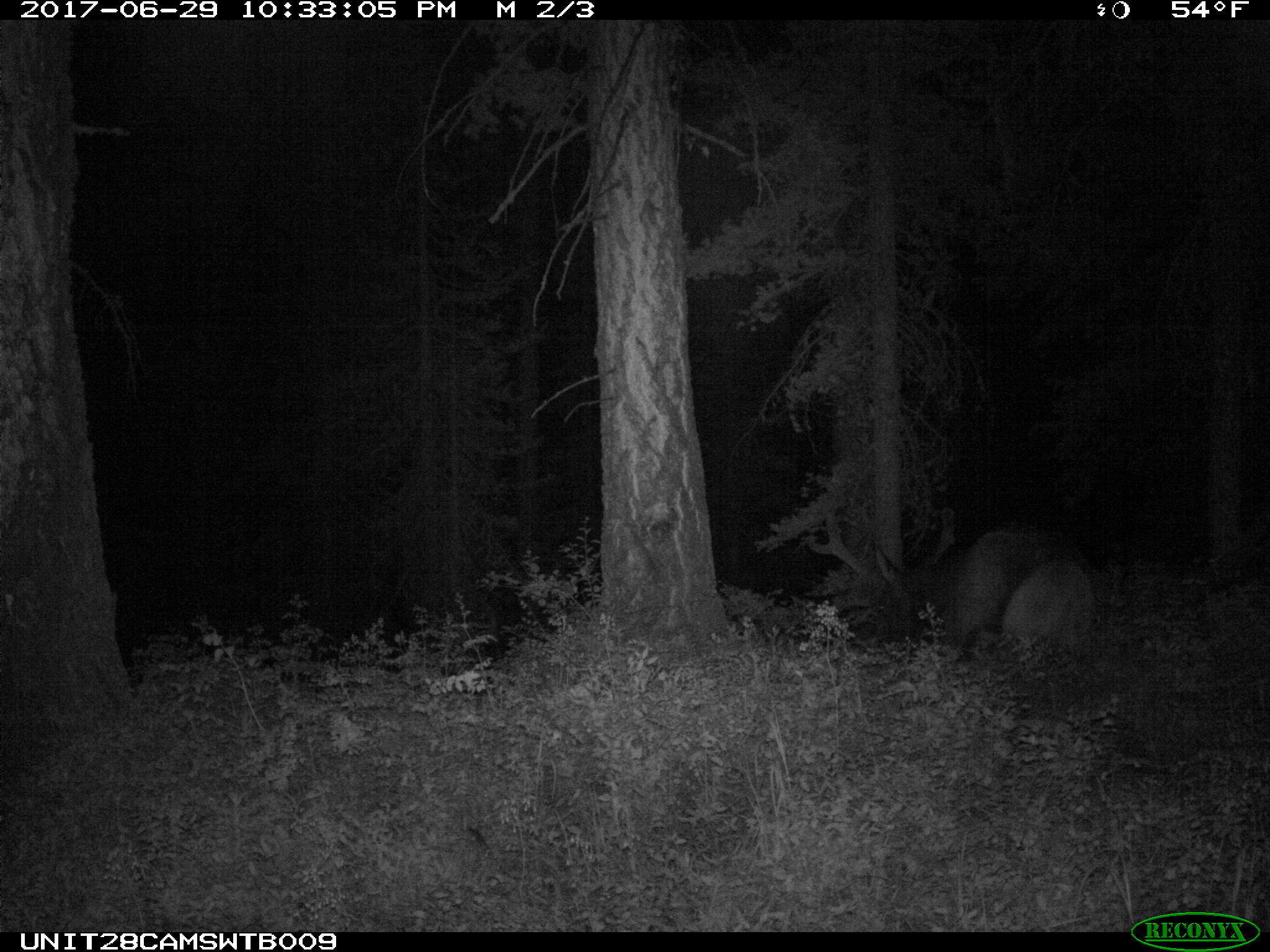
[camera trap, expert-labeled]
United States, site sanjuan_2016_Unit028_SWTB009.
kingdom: Animalia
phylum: Chordata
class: Mammalia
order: Artiodactyla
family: Cervidae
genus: Cervus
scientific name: Cervus elaphus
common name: red deer